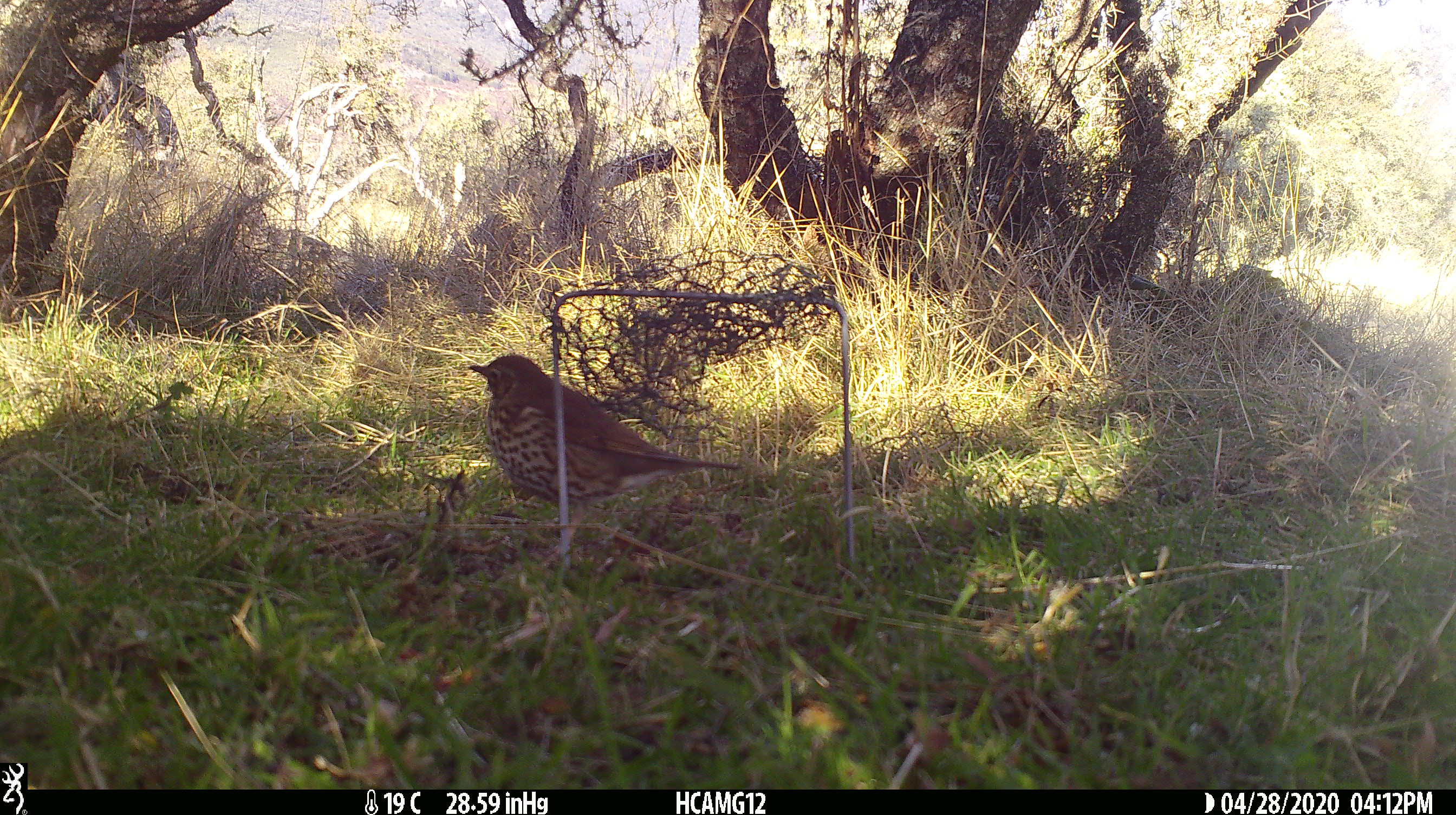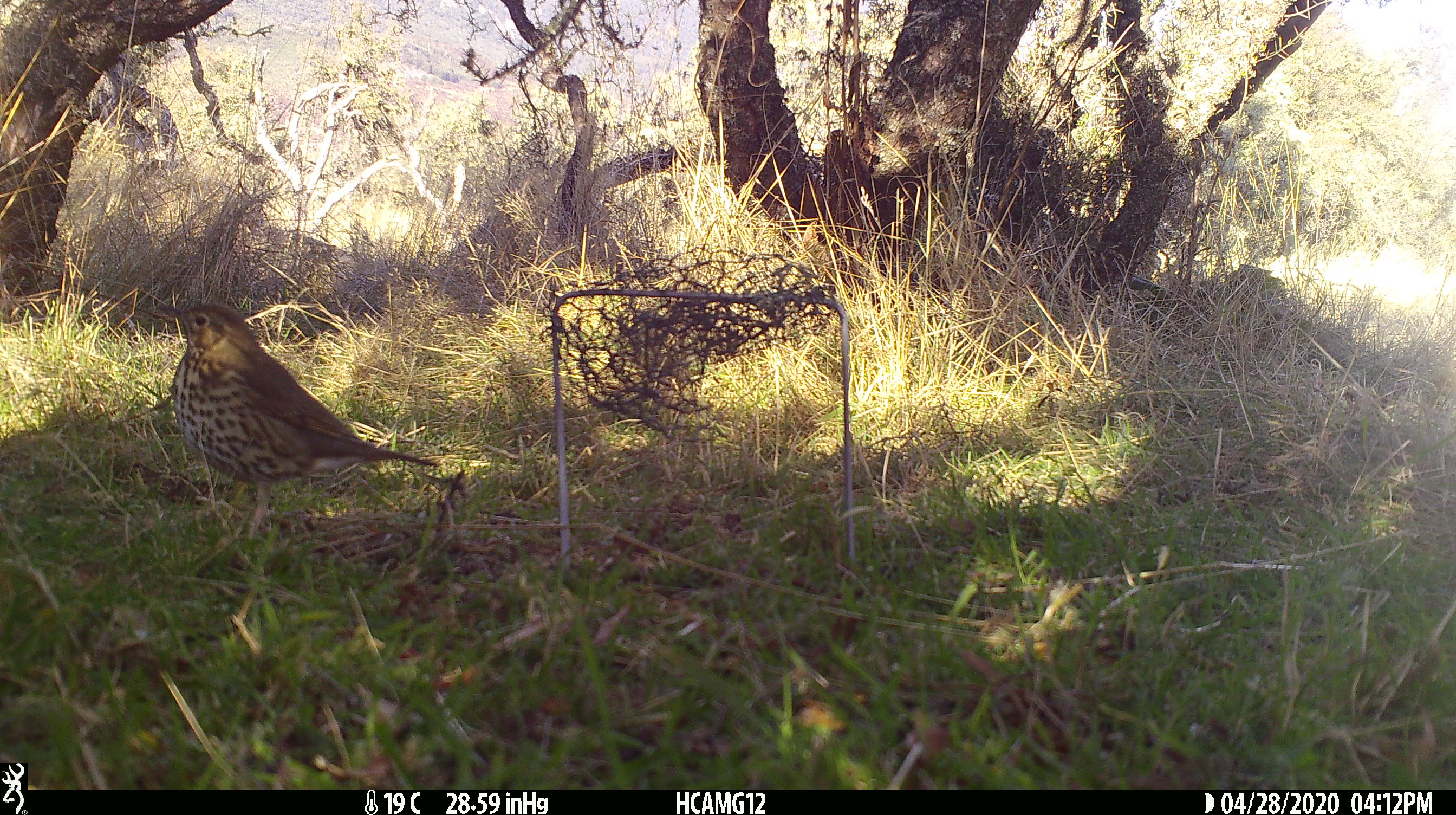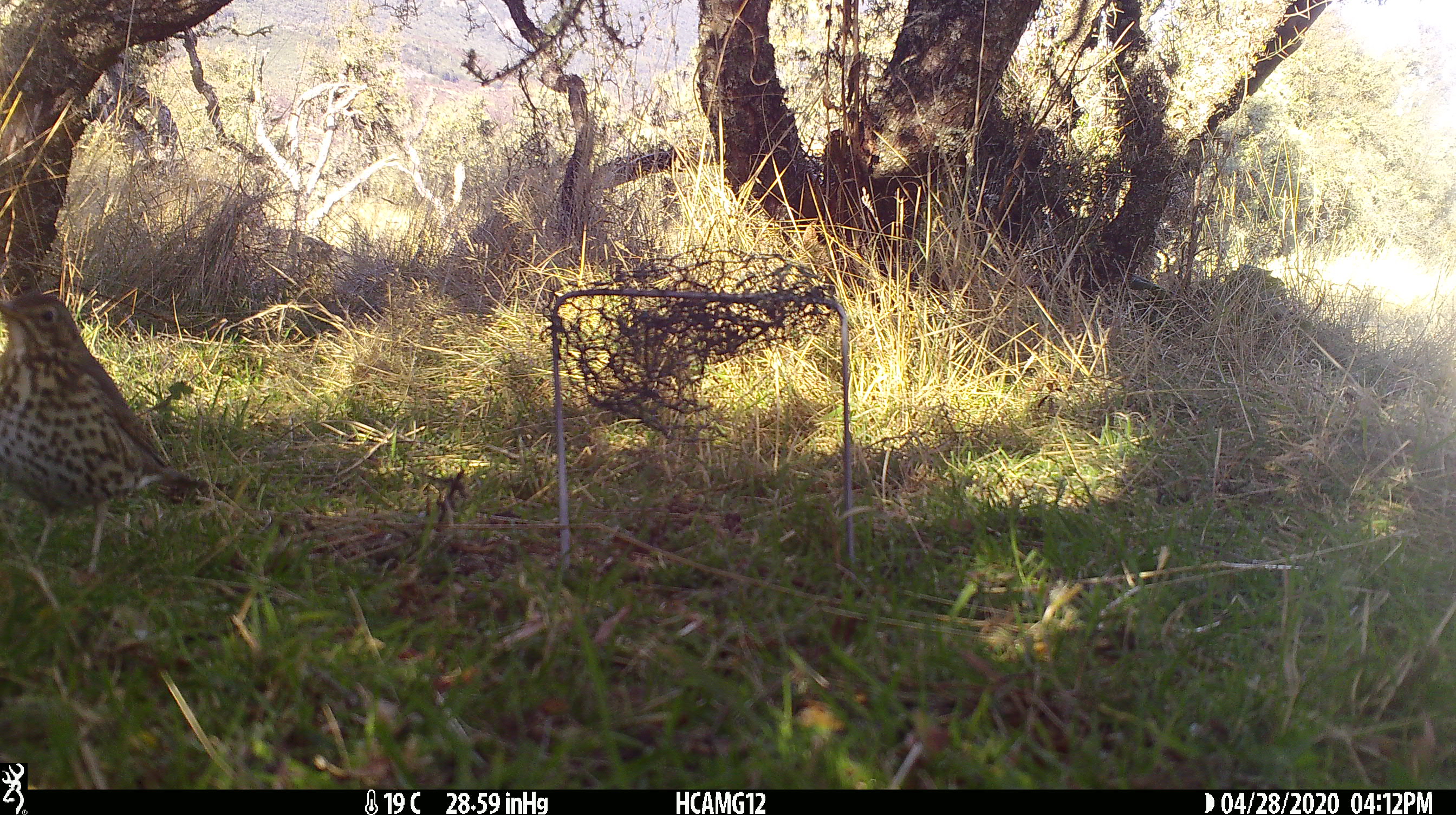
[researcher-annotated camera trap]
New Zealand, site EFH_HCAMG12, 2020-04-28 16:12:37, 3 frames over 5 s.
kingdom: Animalia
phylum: Chordata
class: Aves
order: Passeriformes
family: Turdidae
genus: Turdus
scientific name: Turdus philomelos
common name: song thrush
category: thrush